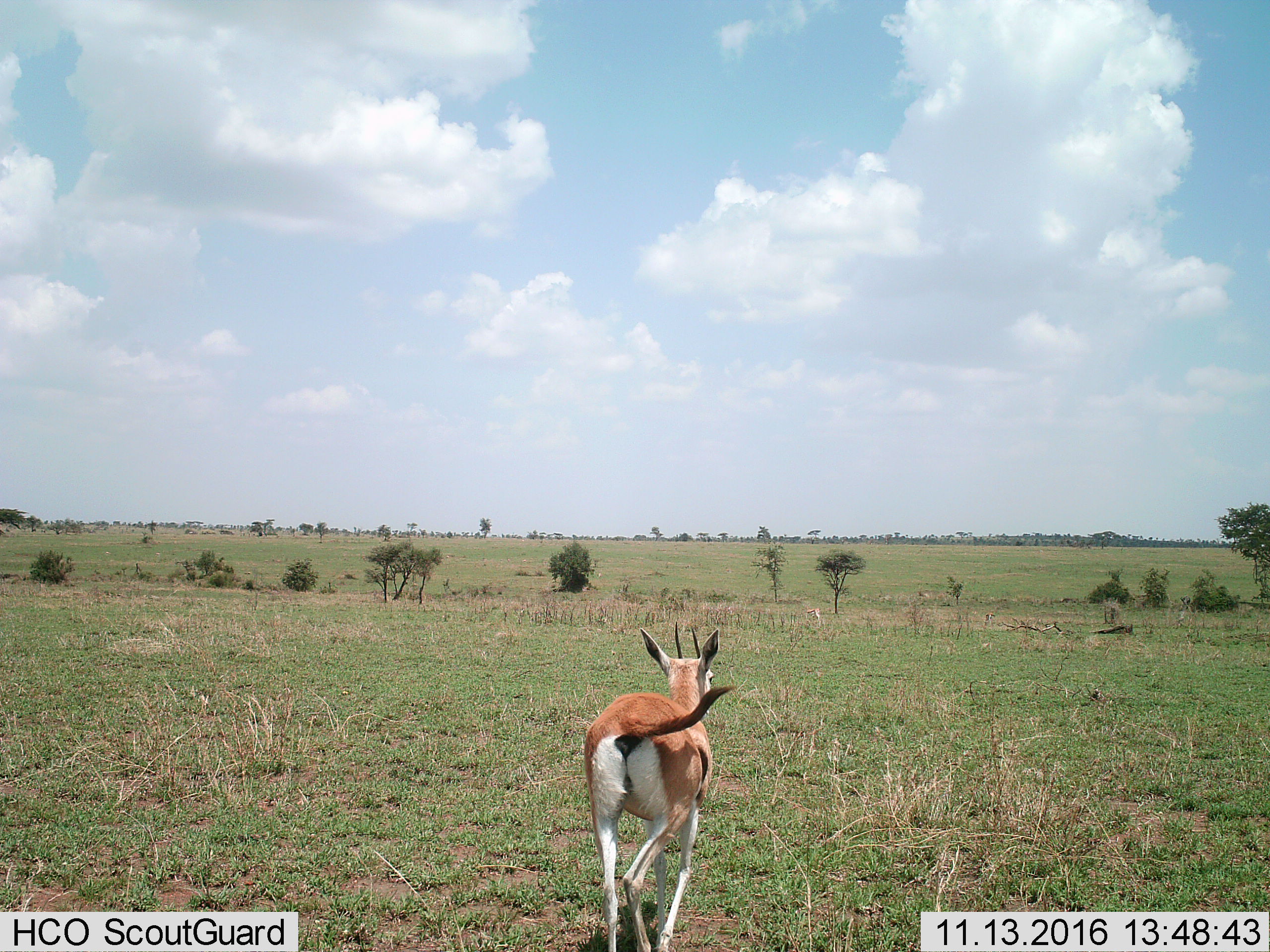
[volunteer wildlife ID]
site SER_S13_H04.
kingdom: Animalia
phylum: Chordata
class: Mammalia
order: Artiodactyla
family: Bovidae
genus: Eudorcas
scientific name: Eudorcas thomsonii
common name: thomson's gazelle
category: gazellethomsons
Gazellethomsons (thomson's gazelle) (Eudorcas thomsonii), count 1. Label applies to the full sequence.